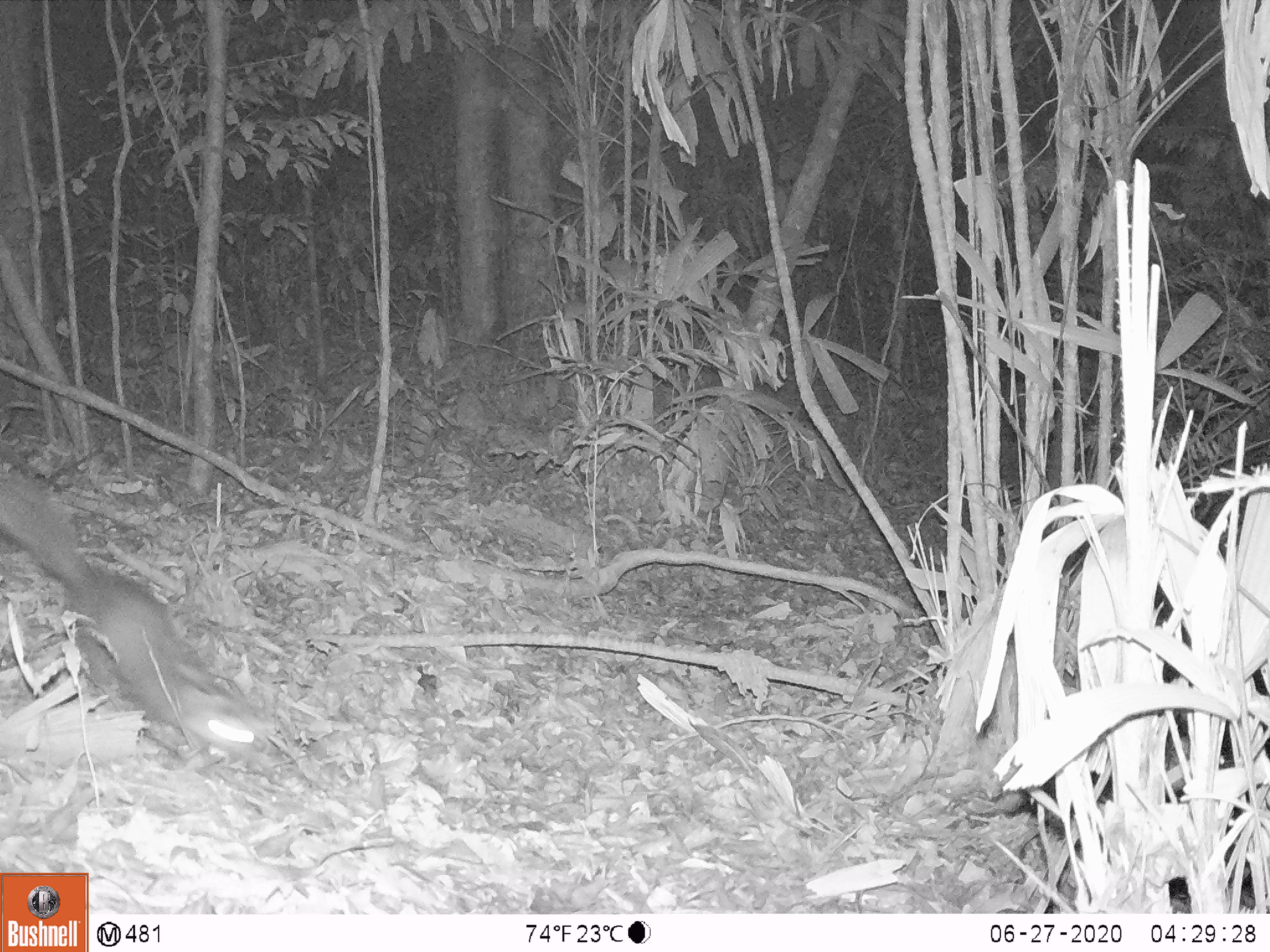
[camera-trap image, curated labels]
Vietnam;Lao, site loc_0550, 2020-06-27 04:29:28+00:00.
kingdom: Animalia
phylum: Chordata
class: Mammalia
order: Carnivora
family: Mustelidae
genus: Melogale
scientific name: Melogale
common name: ferret badger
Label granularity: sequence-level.